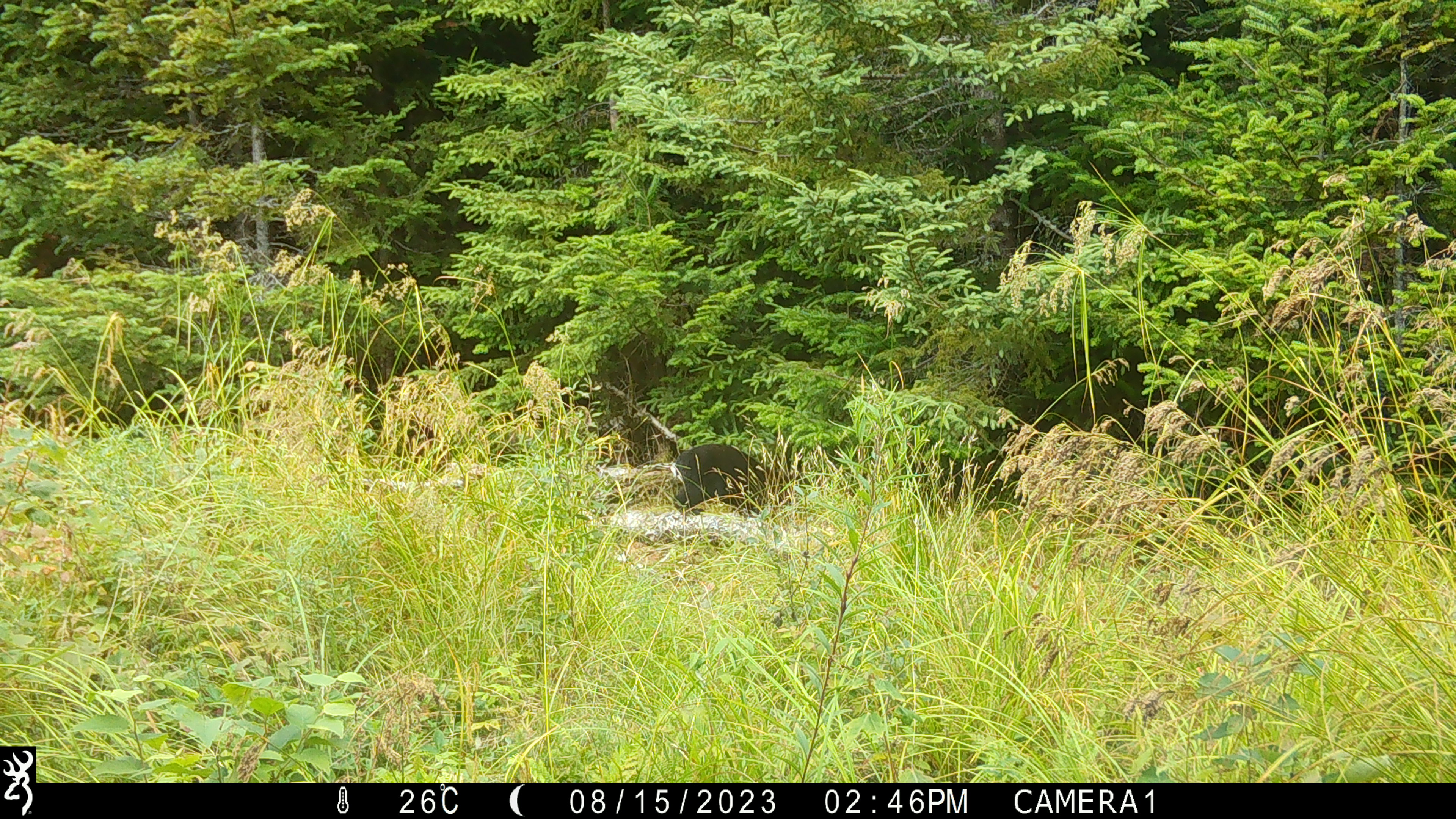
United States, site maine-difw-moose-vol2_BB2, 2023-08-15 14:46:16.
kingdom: Animalia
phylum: Chordata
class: Mammalia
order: Carnivora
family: Ursidae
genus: Ursus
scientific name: Ursus americanus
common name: black bear